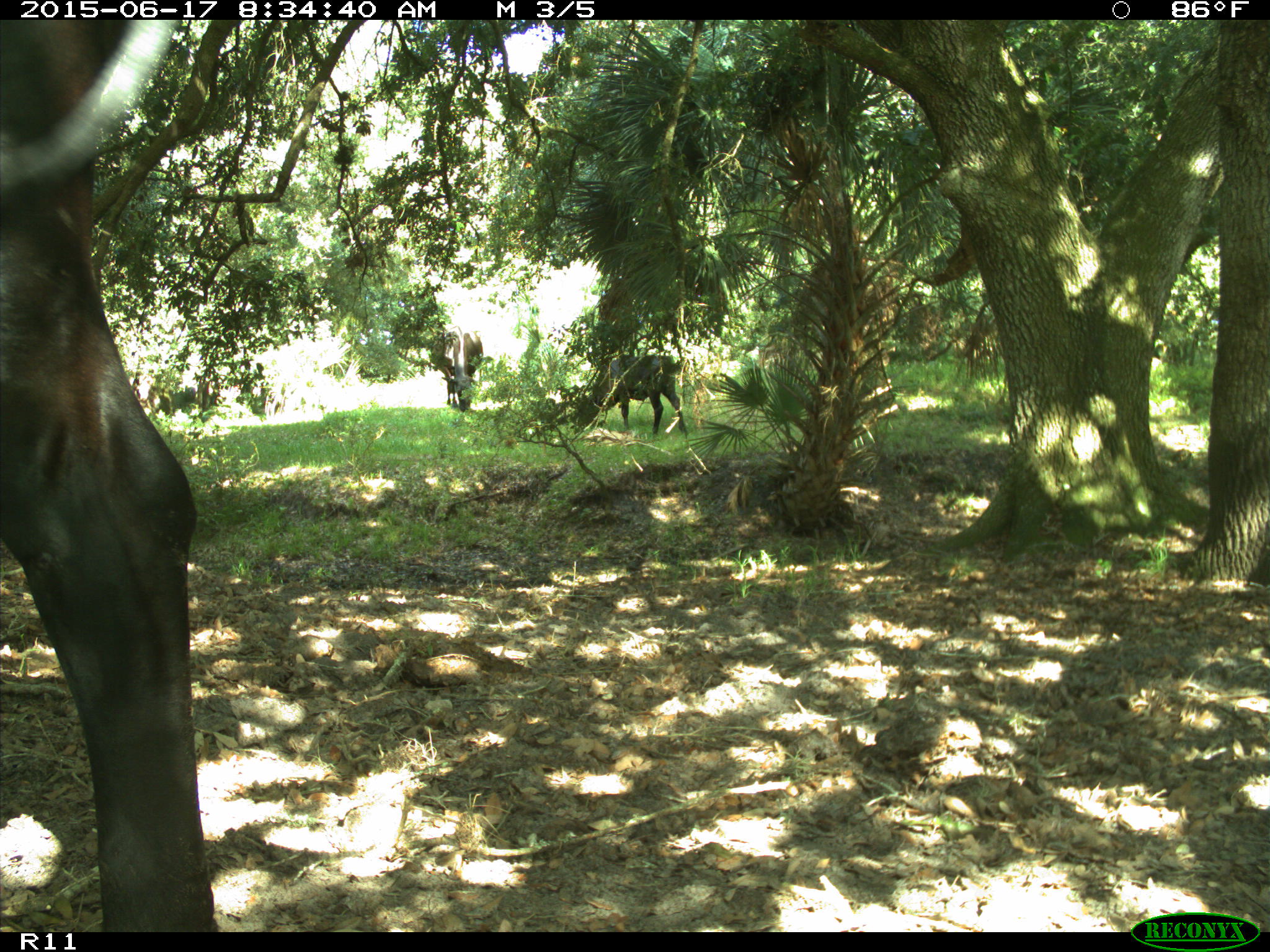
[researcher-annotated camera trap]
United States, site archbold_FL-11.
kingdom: Animalia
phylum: Chordata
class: Mammalia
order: Artiodactyla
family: Bovidae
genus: Bos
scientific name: Bos taurus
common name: domestic cow